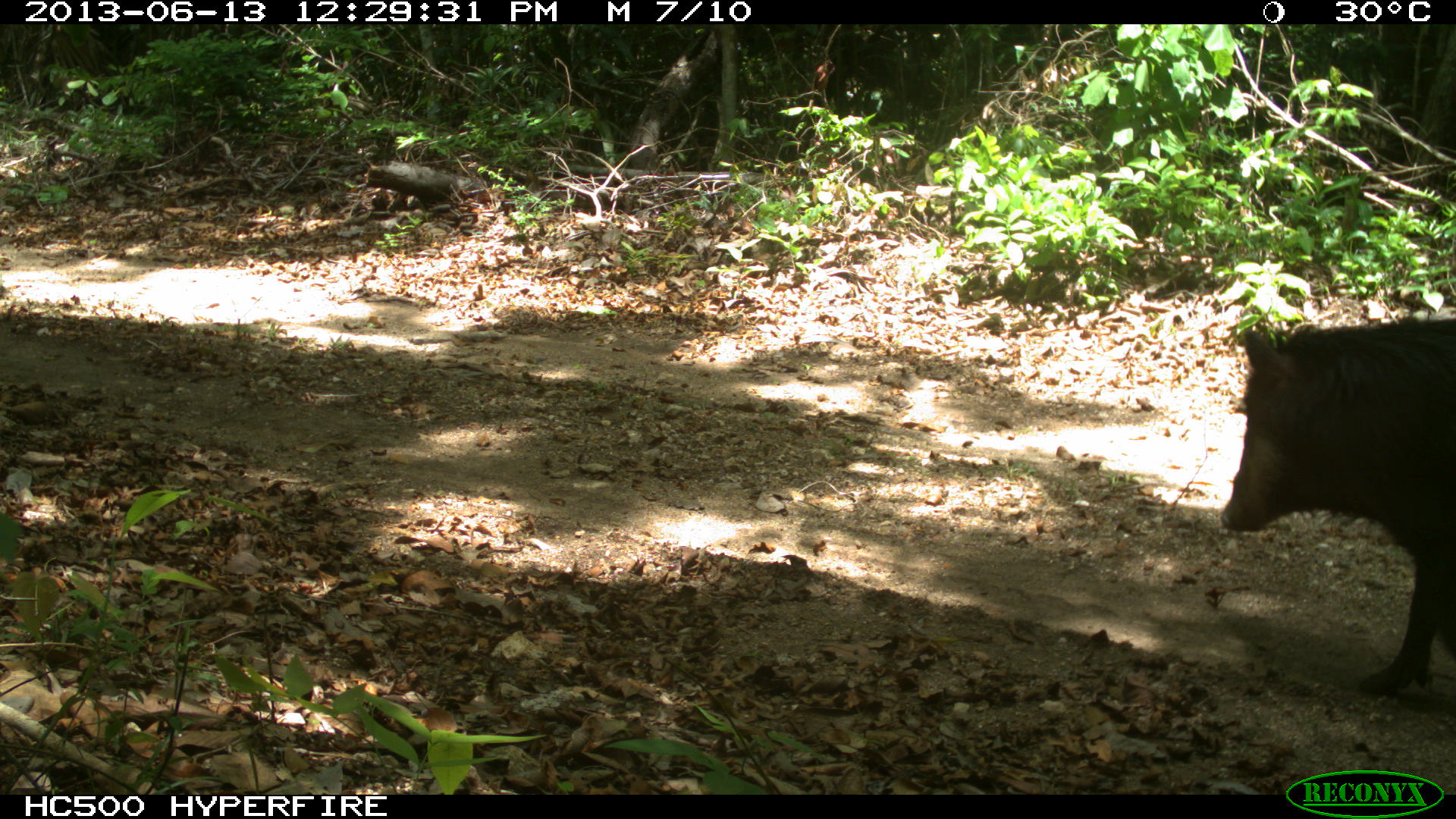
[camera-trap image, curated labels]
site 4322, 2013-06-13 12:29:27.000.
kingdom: Animalia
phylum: Chordata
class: Mammalia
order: Artiodactyla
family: Tayassuidae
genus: Tayassu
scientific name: Tayassu pecari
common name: white-lipped peccary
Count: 3.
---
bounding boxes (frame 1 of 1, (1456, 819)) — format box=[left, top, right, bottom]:
tayassu pecari: box=[1217, 315, 1456, 702]